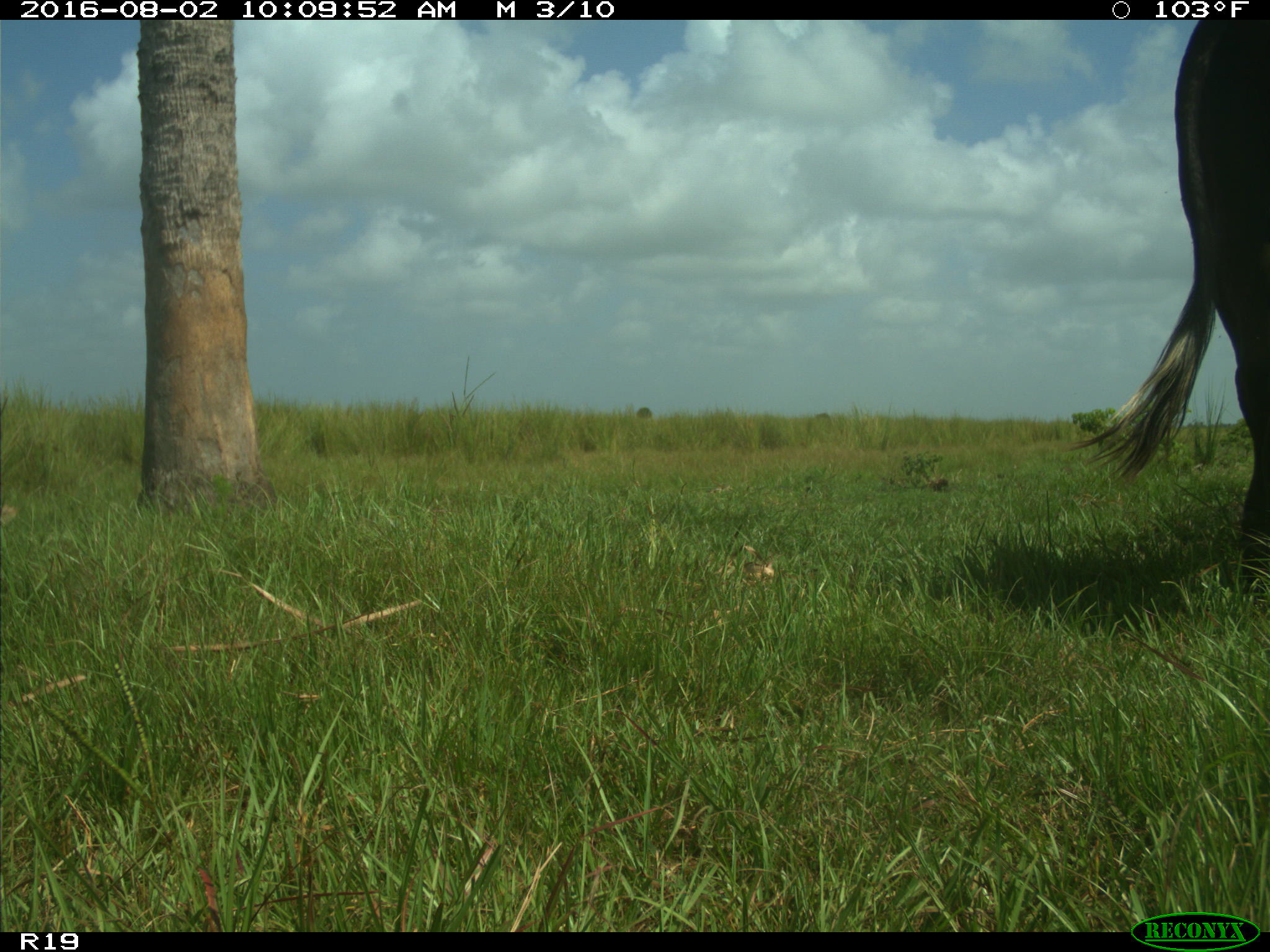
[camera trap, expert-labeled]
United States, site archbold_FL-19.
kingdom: Animalia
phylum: Chordata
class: Mammalia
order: Artiodactyla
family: Bovidae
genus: Bos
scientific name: Bos taurus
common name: domestic cow